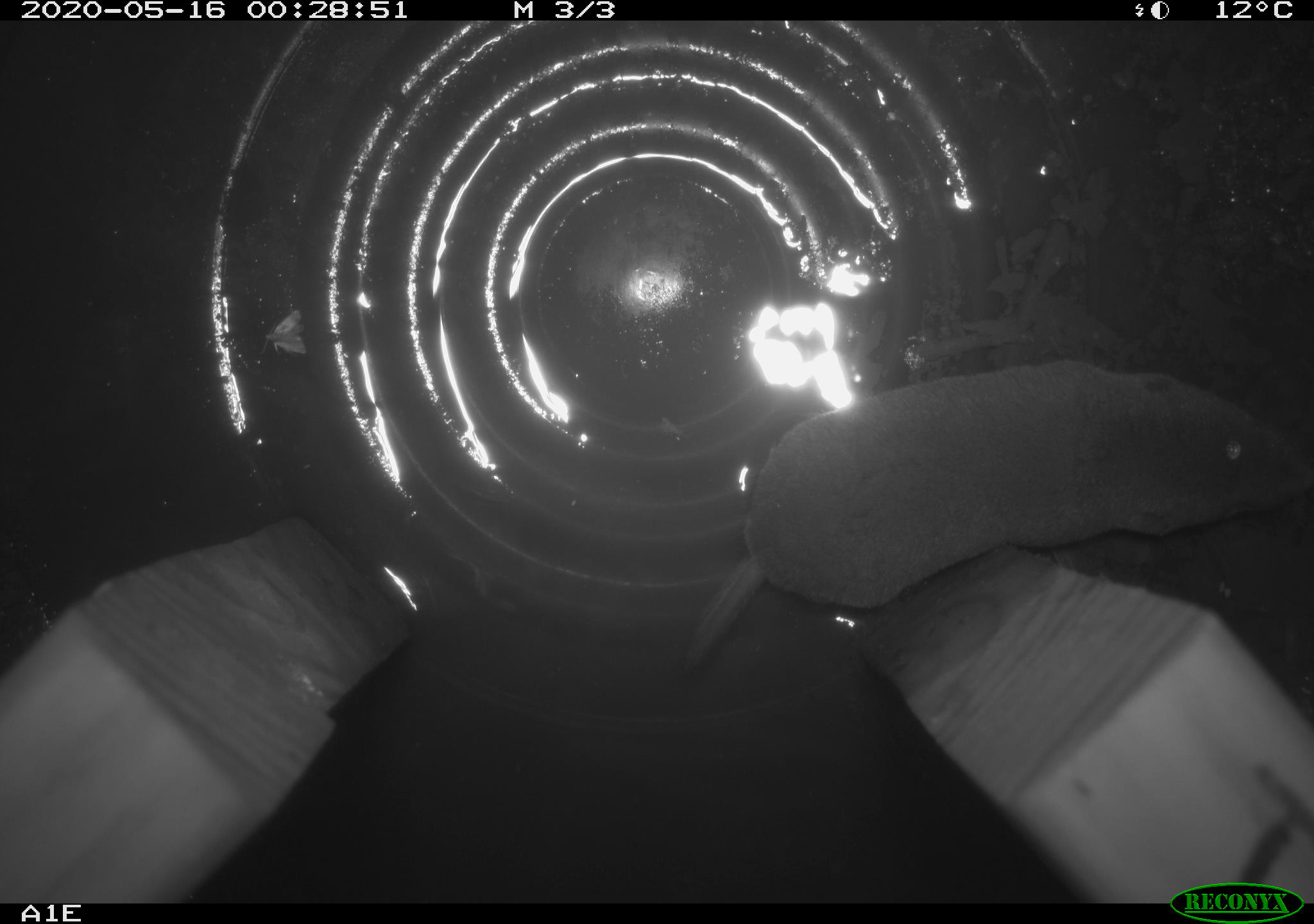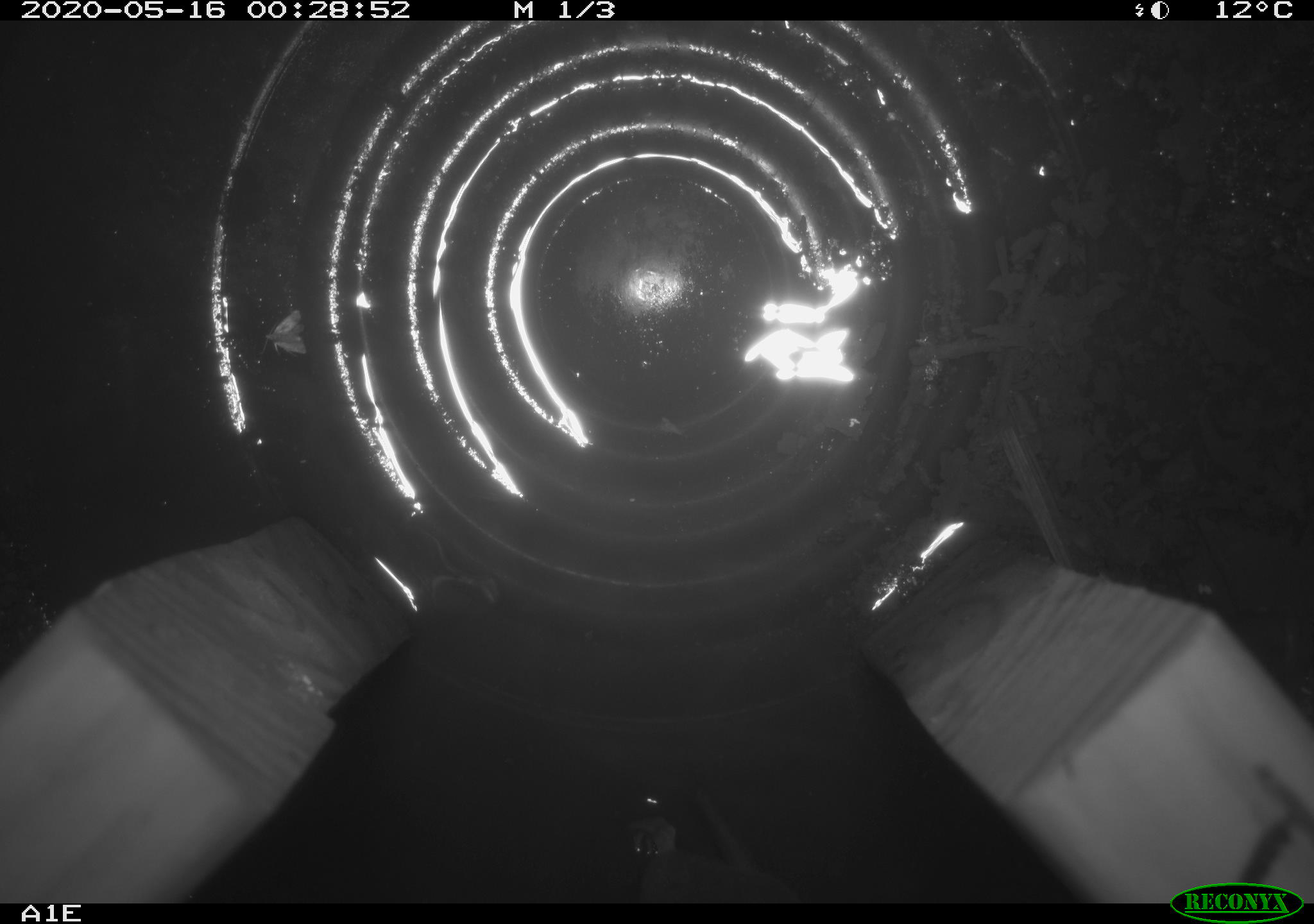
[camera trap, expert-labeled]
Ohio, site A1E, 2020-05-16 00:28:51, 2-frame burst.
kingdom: Animalia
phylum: Chordata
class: Mammalia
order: Eulipotyphla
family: Soricidae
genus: Blarina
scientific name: Blarina brevicauda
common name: northern short-tailed shrew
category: n. short-tailed shrew